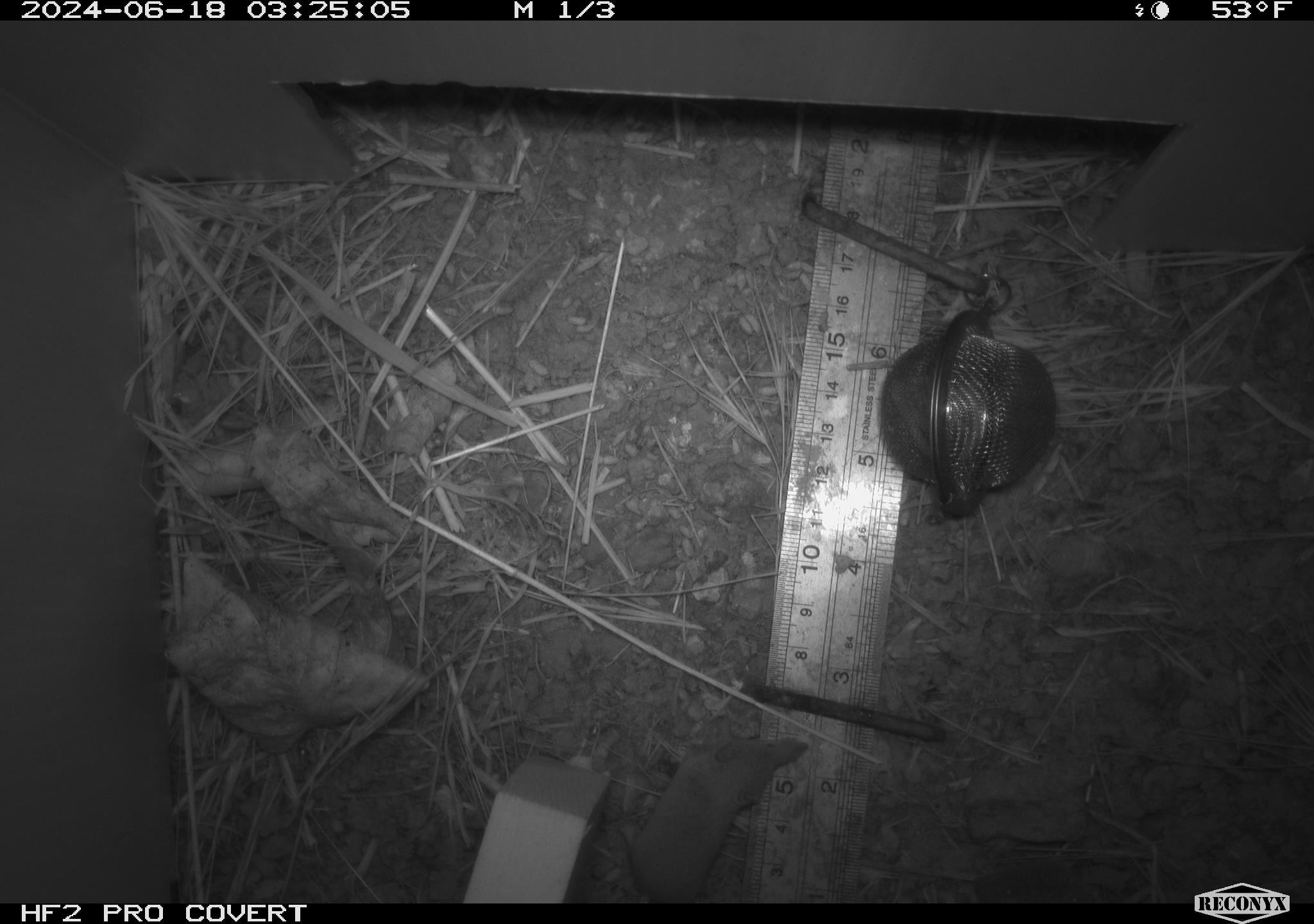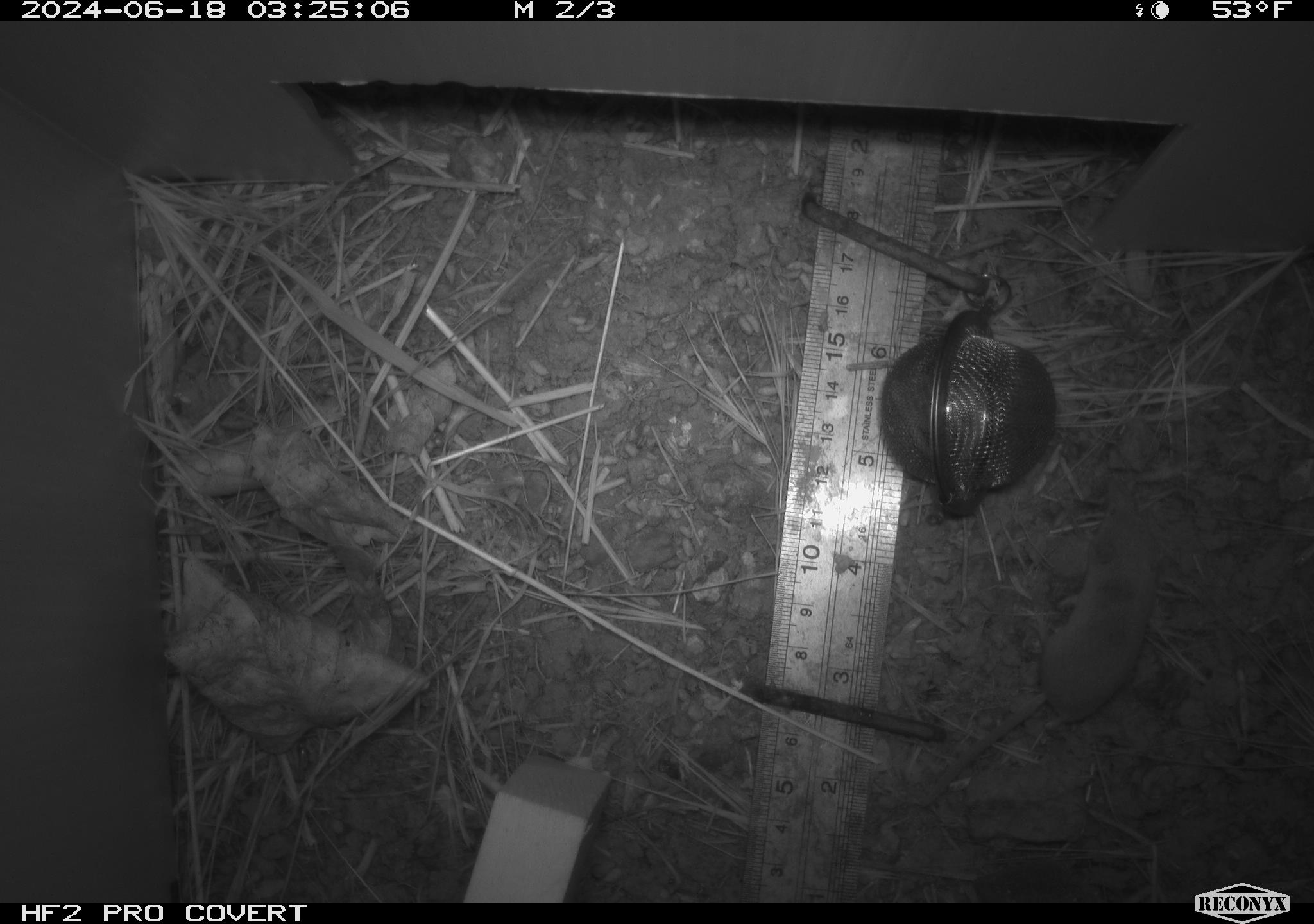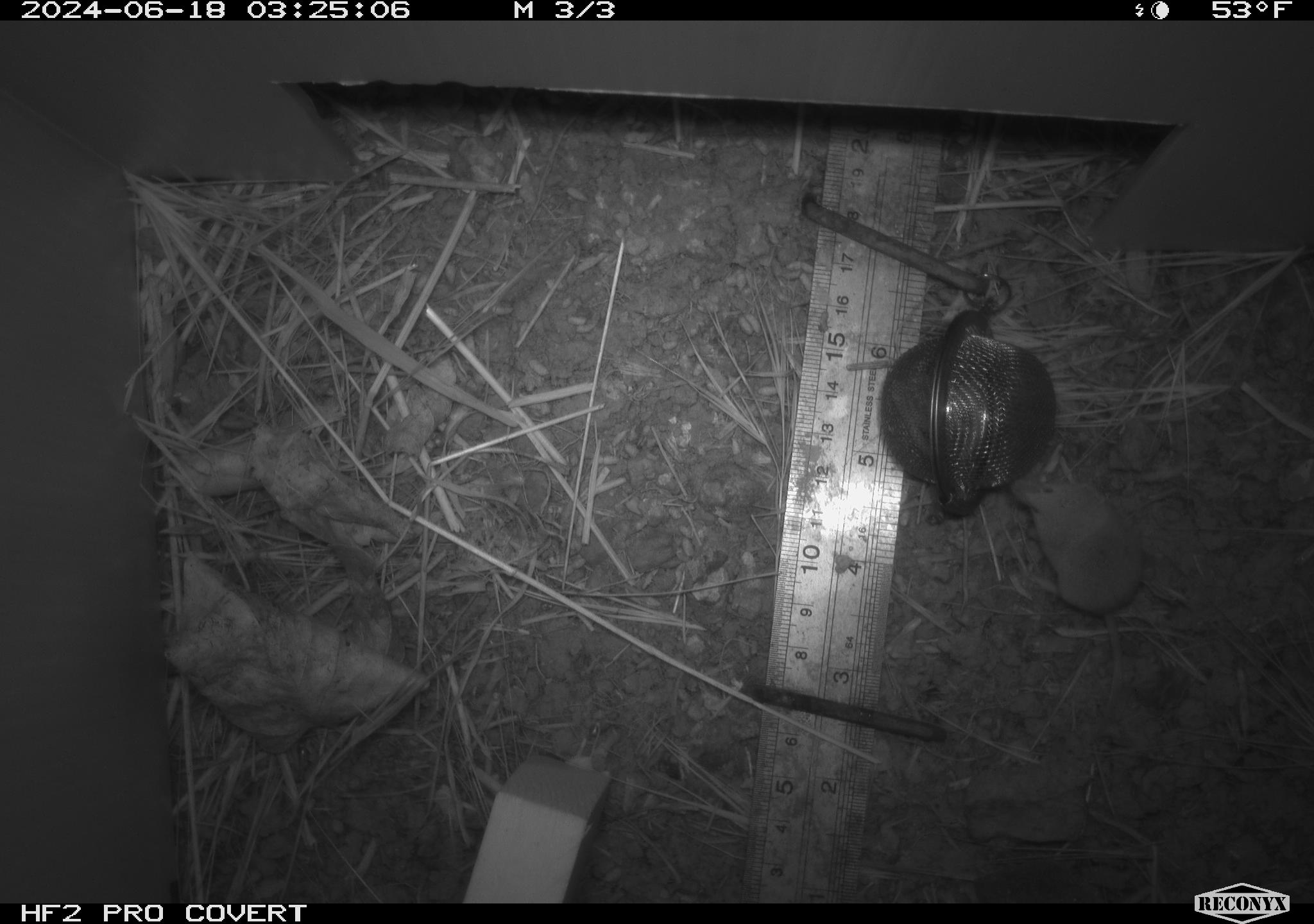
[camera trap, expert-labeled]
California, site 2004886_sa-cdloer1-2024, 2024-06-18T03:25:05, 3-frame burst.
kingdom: Animalia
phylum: Chordata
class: Mammalia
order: Eulipotyphla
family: Soricidae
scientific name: Soricidae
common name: shrews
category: soricidae family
Soricidae family (shrews) (Soricidae).